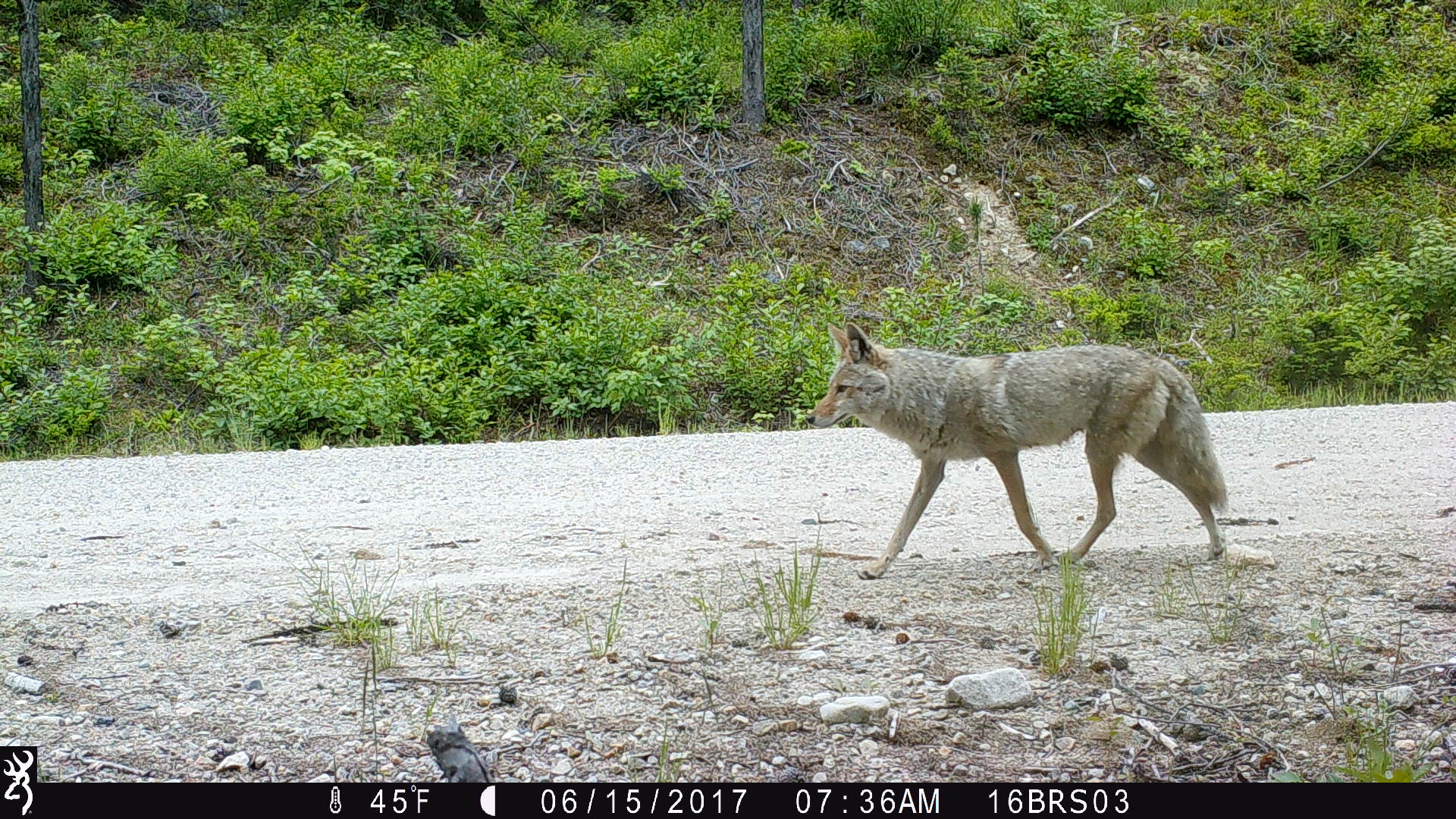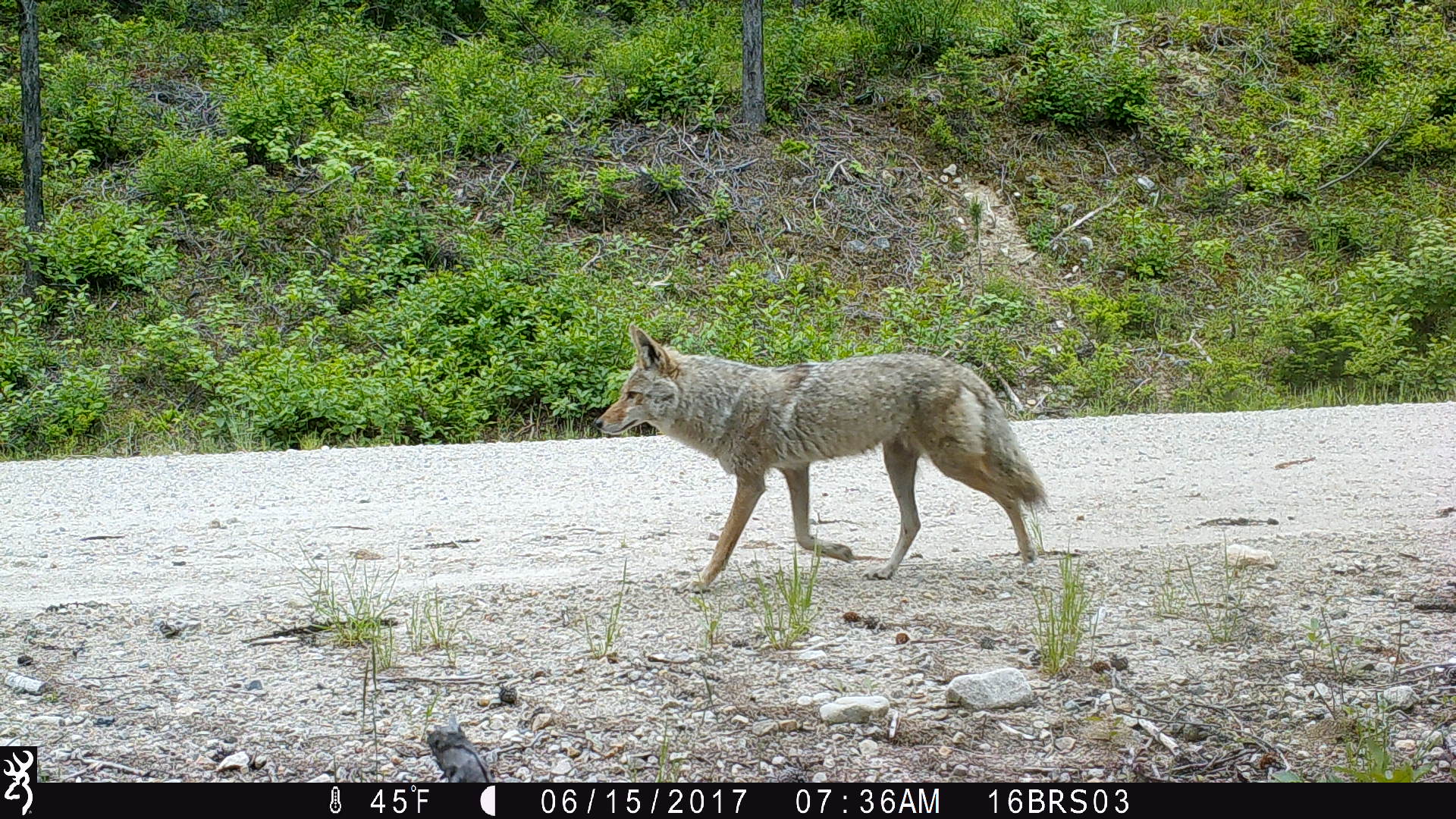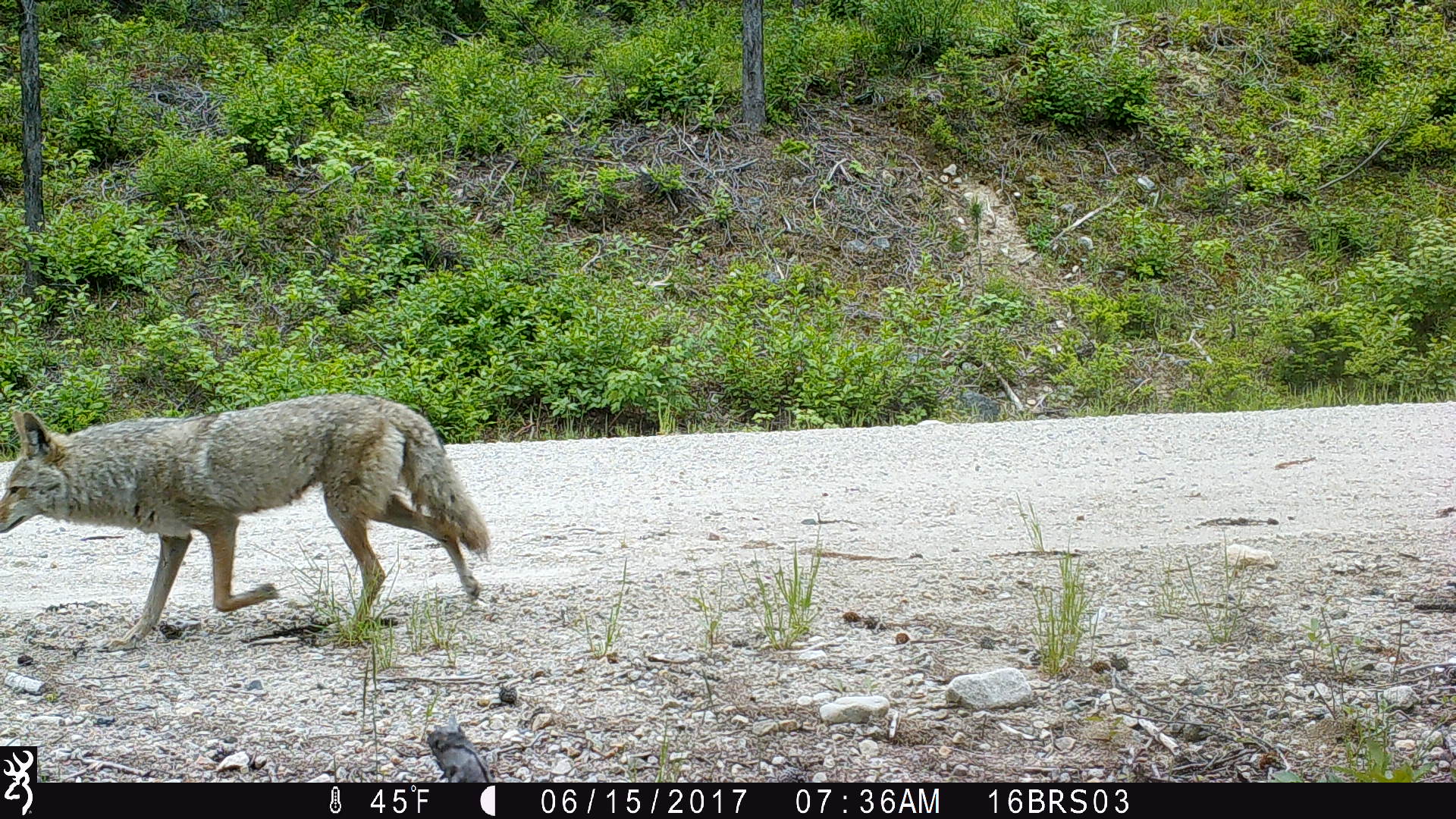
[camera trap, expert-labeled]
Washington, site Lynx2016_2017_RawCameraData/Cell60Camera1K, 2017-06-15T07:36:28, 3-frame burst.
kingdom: Animalia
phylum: Chordata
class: Mammalia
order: Carnivora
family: Canidae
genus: Canis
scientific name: Canis latrans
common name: coyote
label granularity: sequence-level